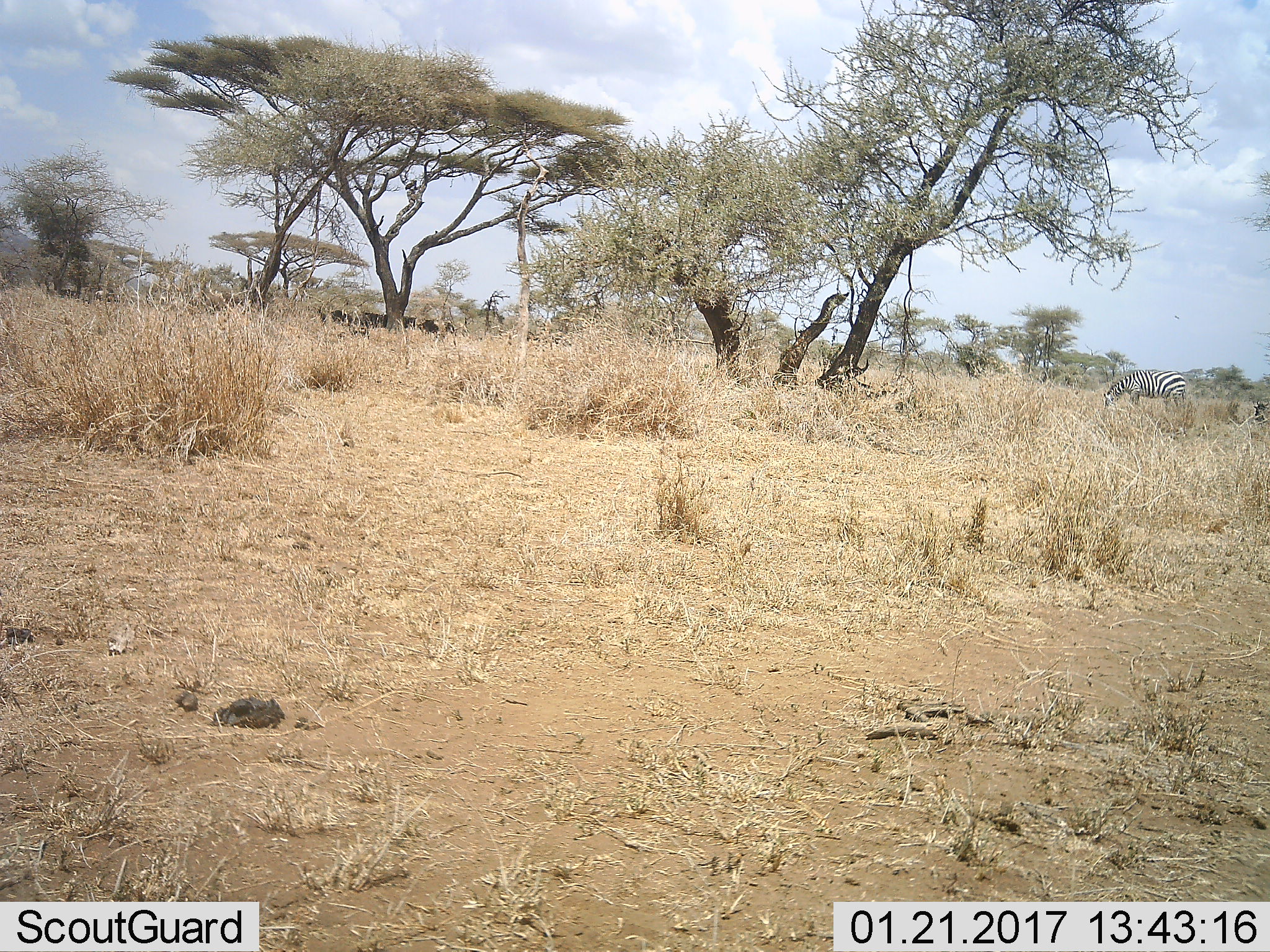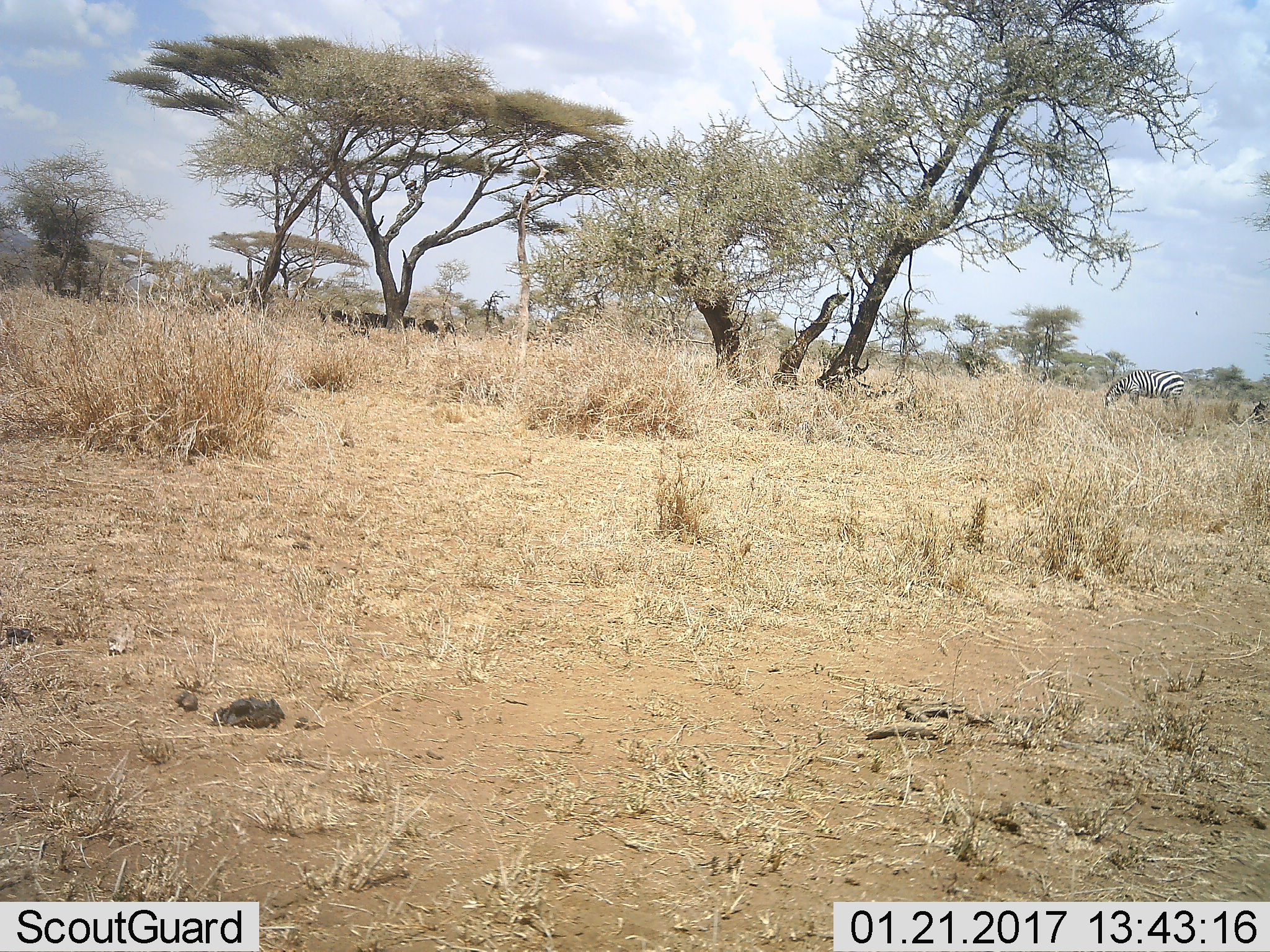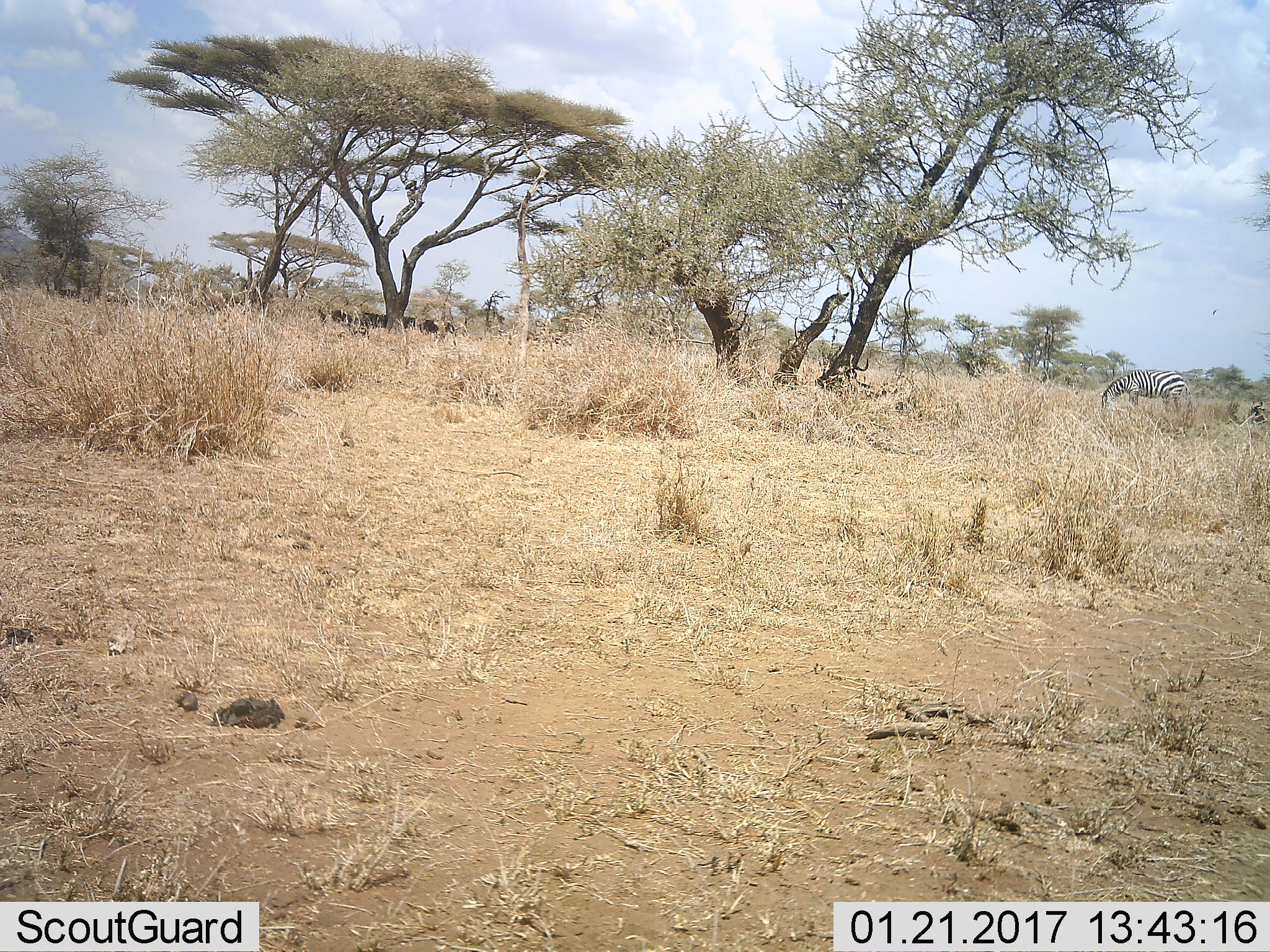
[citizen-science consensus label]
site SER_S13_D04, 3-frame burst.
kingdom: Animalia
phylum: Chordata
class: Mammalia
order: Perissodactyla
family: Equidae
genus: Equus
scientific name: Equus quagga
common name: plains zebra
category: zebraplains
Zebraplains (plains zebra) (Equus quagga), count 1. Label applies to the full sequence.